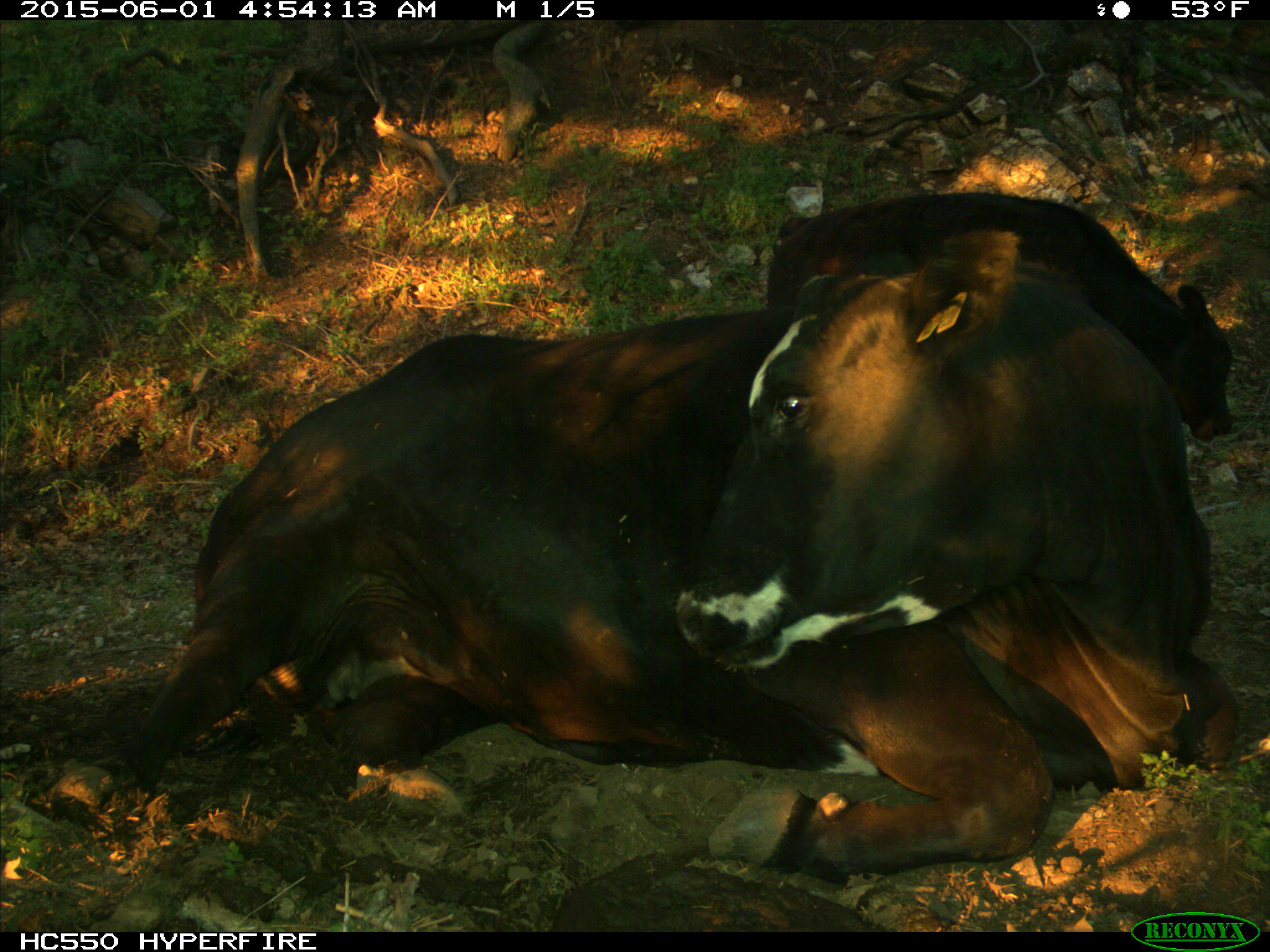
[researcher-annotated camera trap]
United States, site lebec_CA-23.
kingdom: Animalia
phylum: Chordata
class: Mammalia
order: Artiodactyla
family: Bovidae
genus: Bos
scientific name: Bos taurus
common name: domestic cow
Bos taurus (domestic cow).